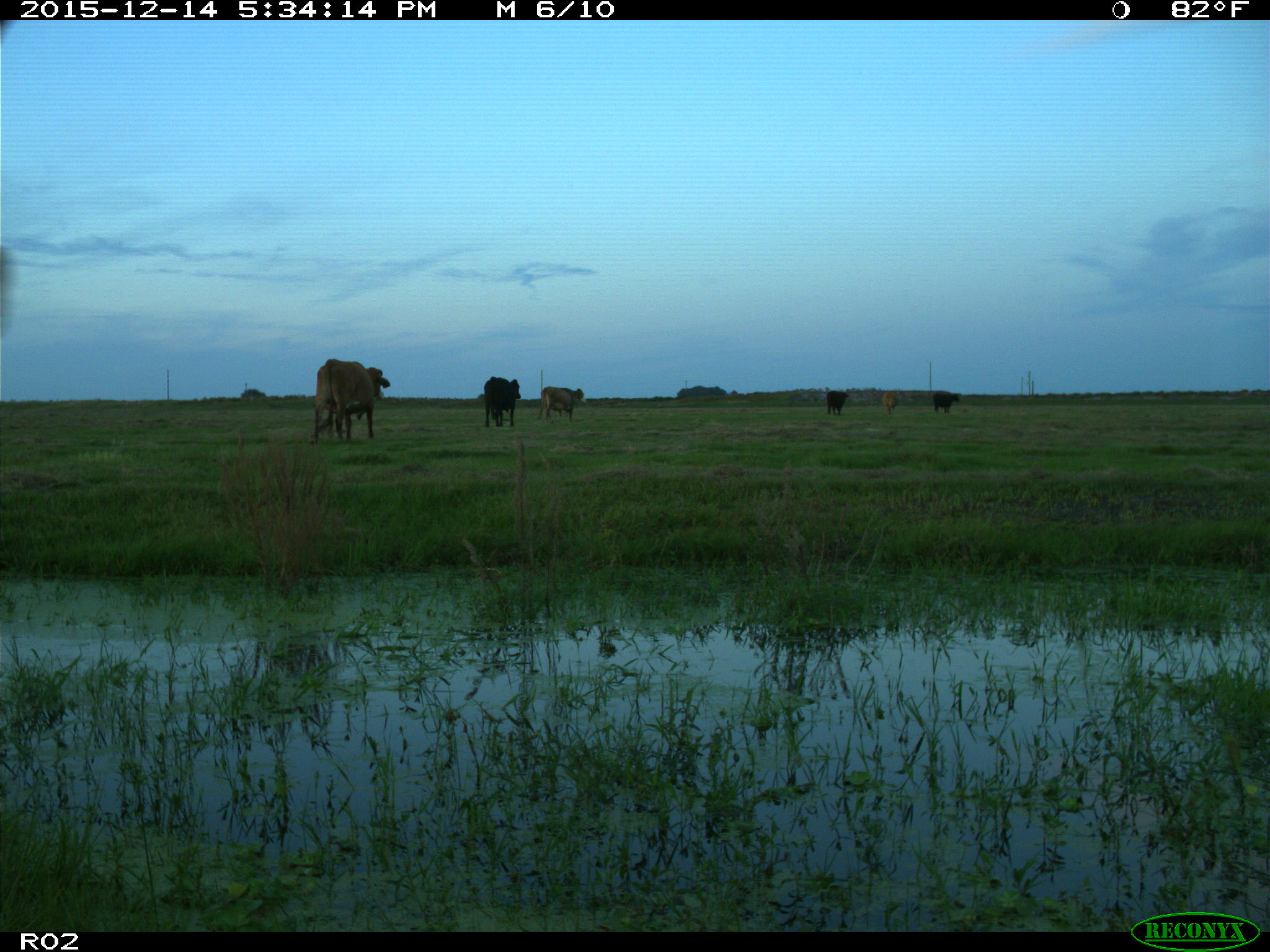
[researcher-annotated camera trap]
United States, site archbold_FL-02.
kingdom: Animalia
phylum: Chordata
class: Mammalia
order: Artiodactyla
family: Bovidae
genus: Bos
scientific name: Bos taurus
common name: domestic cow